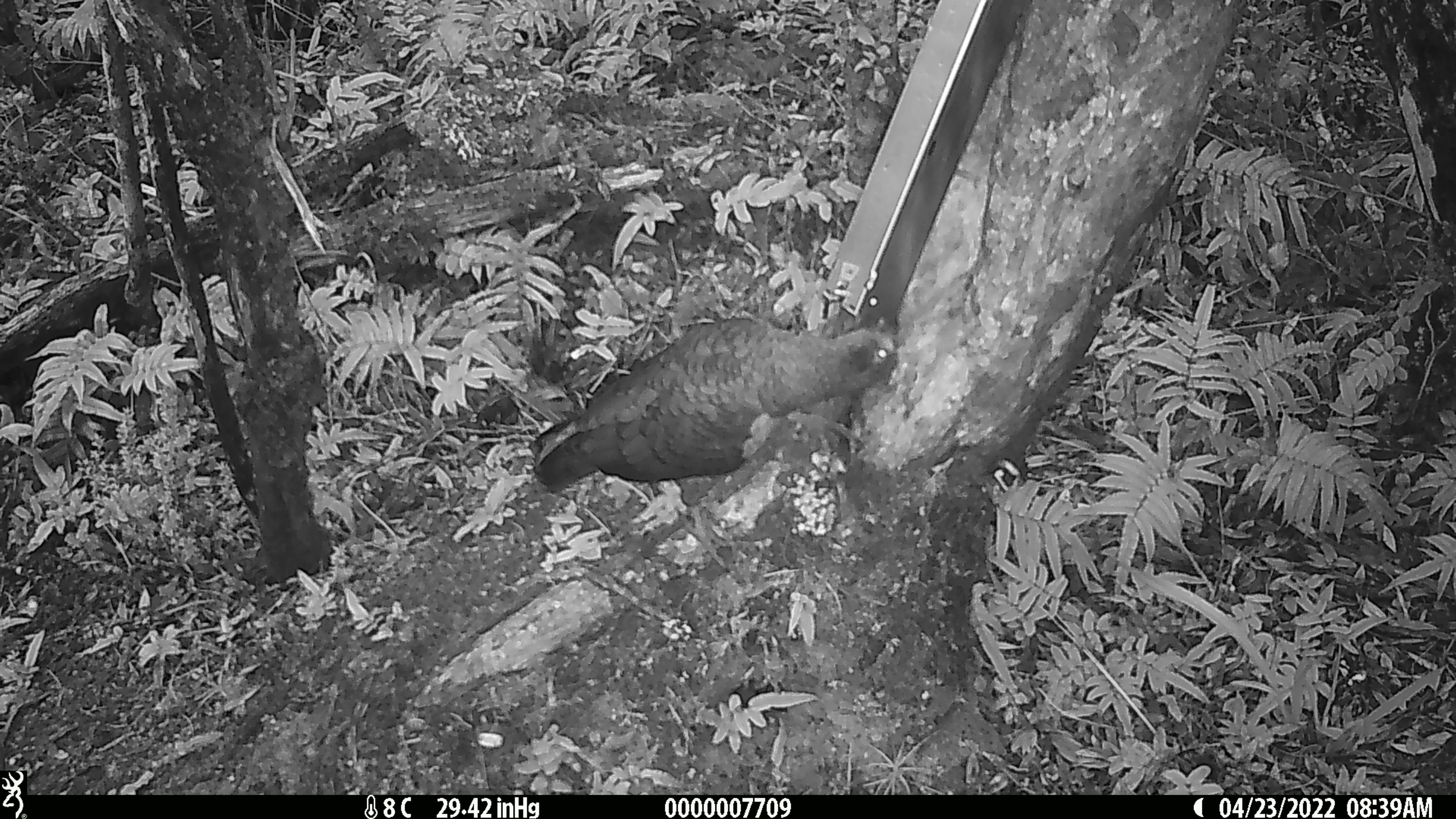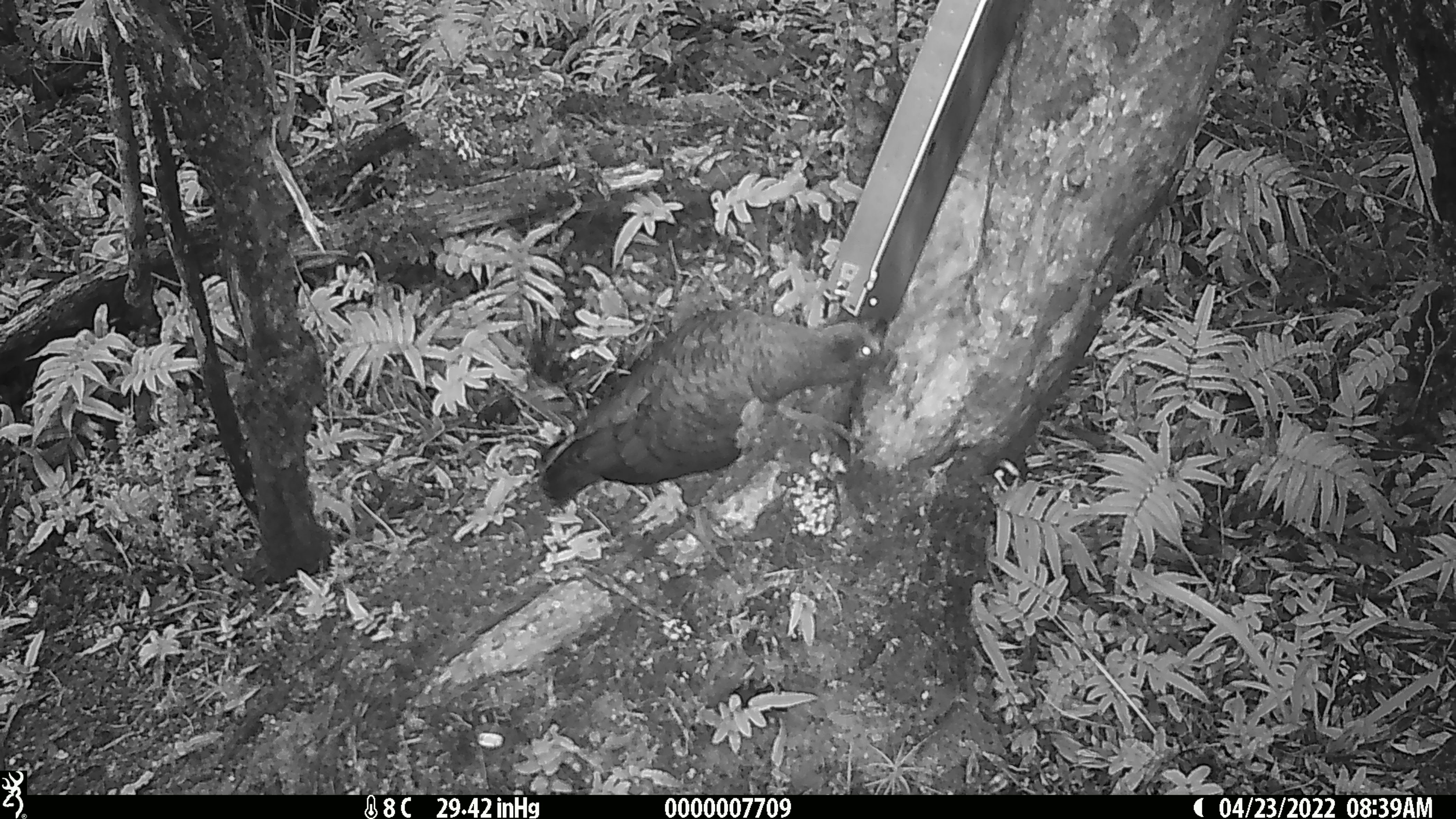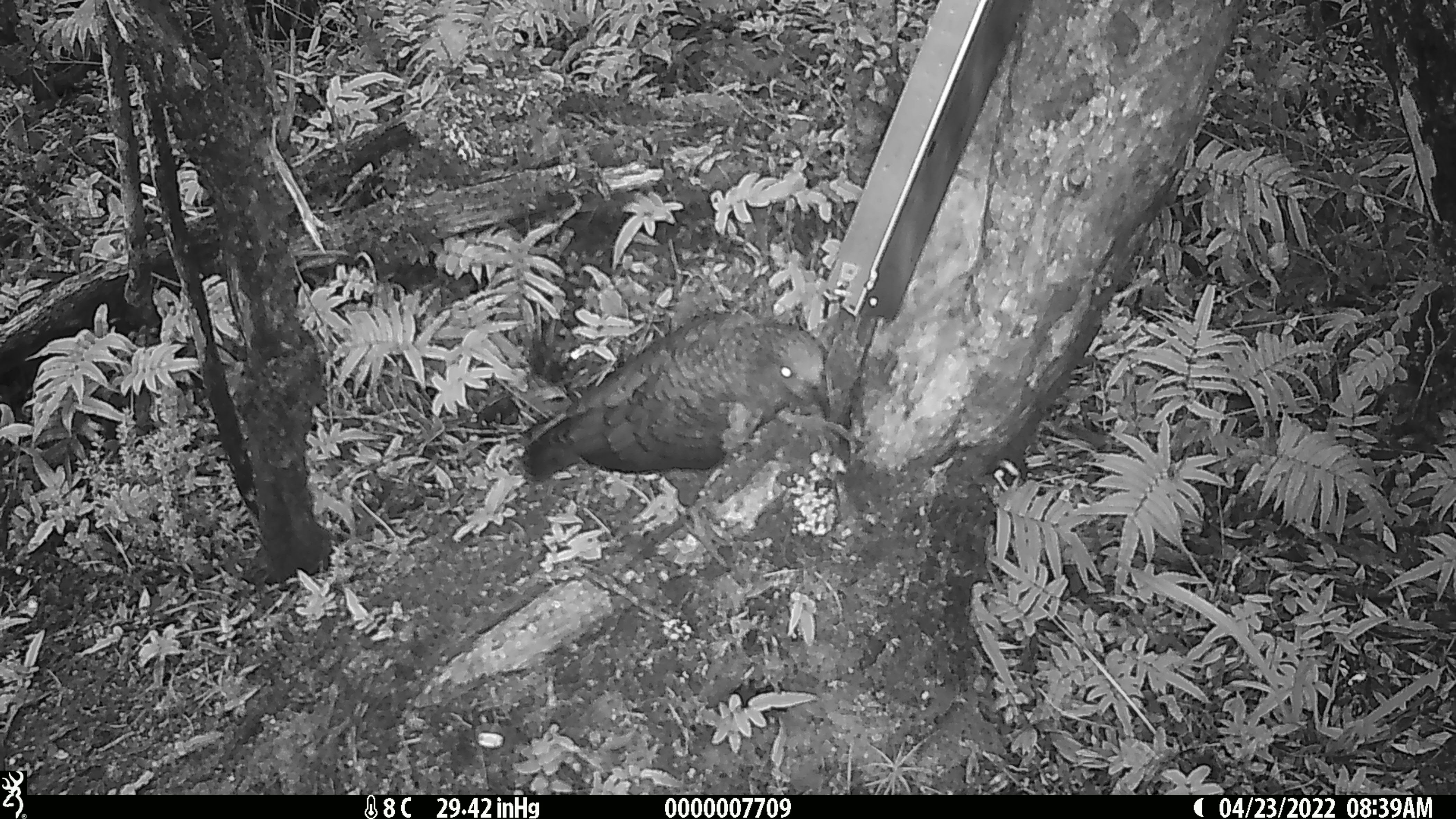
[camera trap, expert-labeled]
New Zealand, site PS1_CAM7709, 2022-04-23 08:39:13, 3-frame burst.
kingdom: Animalia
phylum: Chordata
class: Aves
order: Psittaciformes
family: Strigopidae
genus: Nestor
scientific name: Nestor notabilis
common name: kea